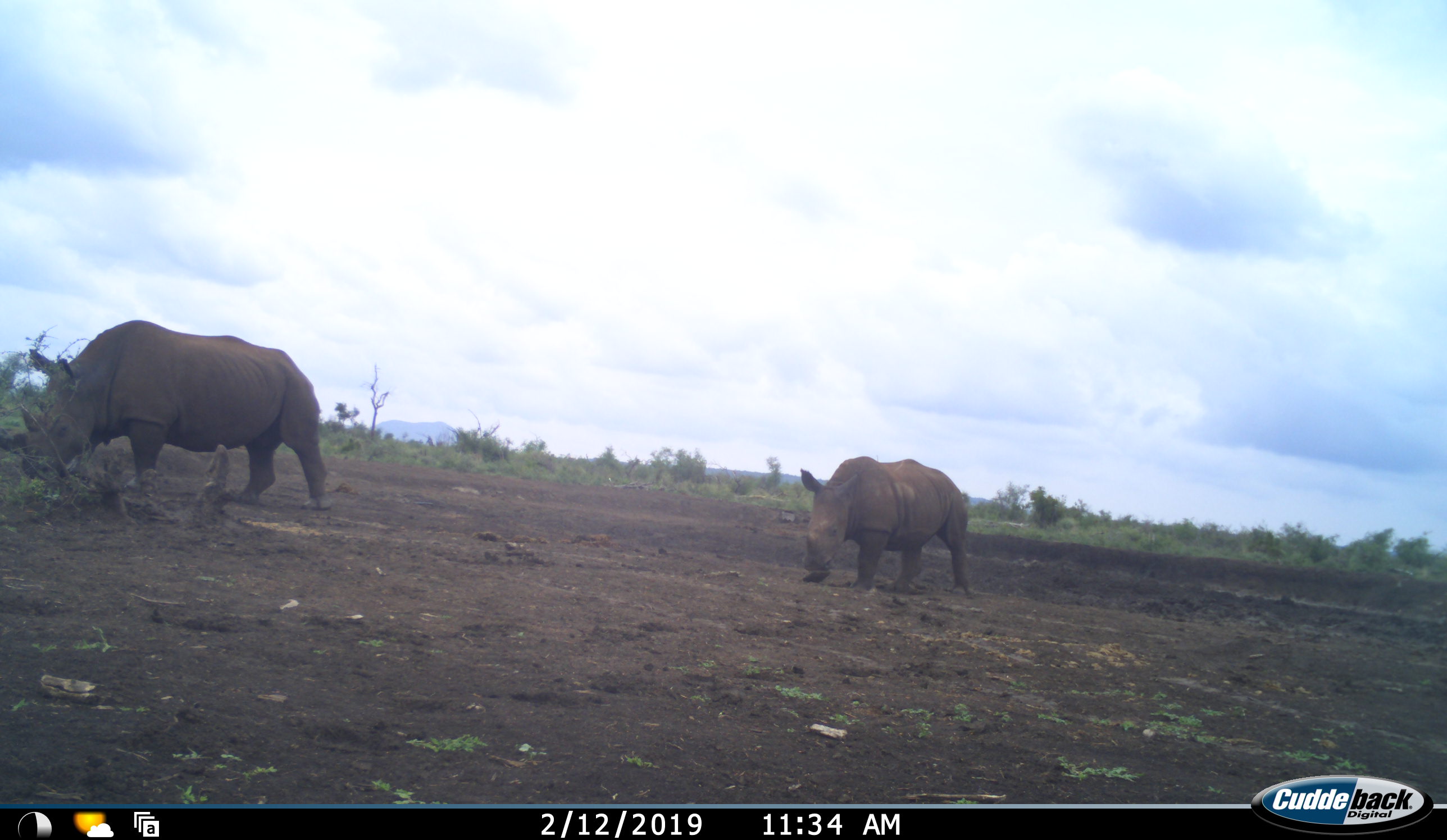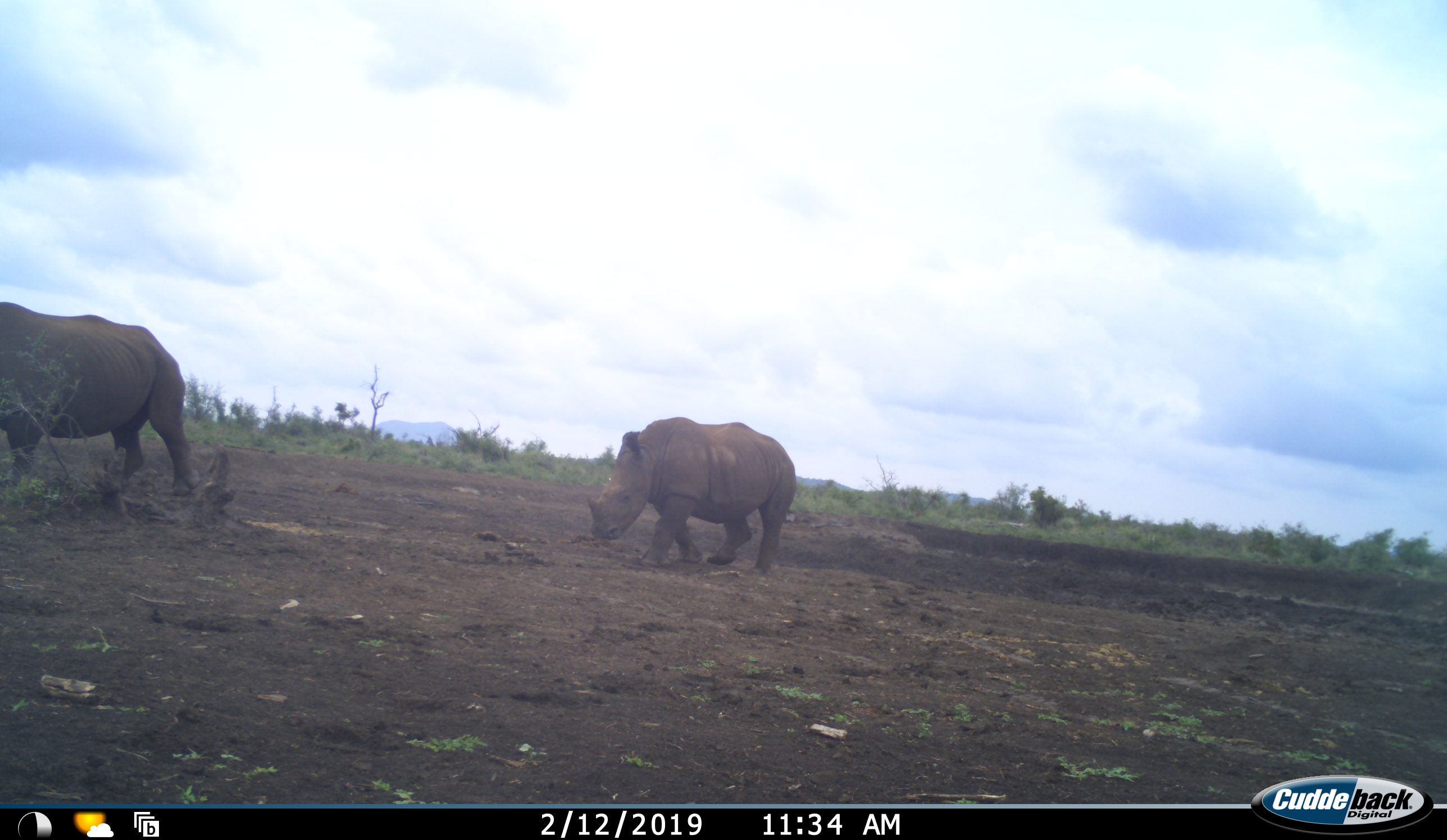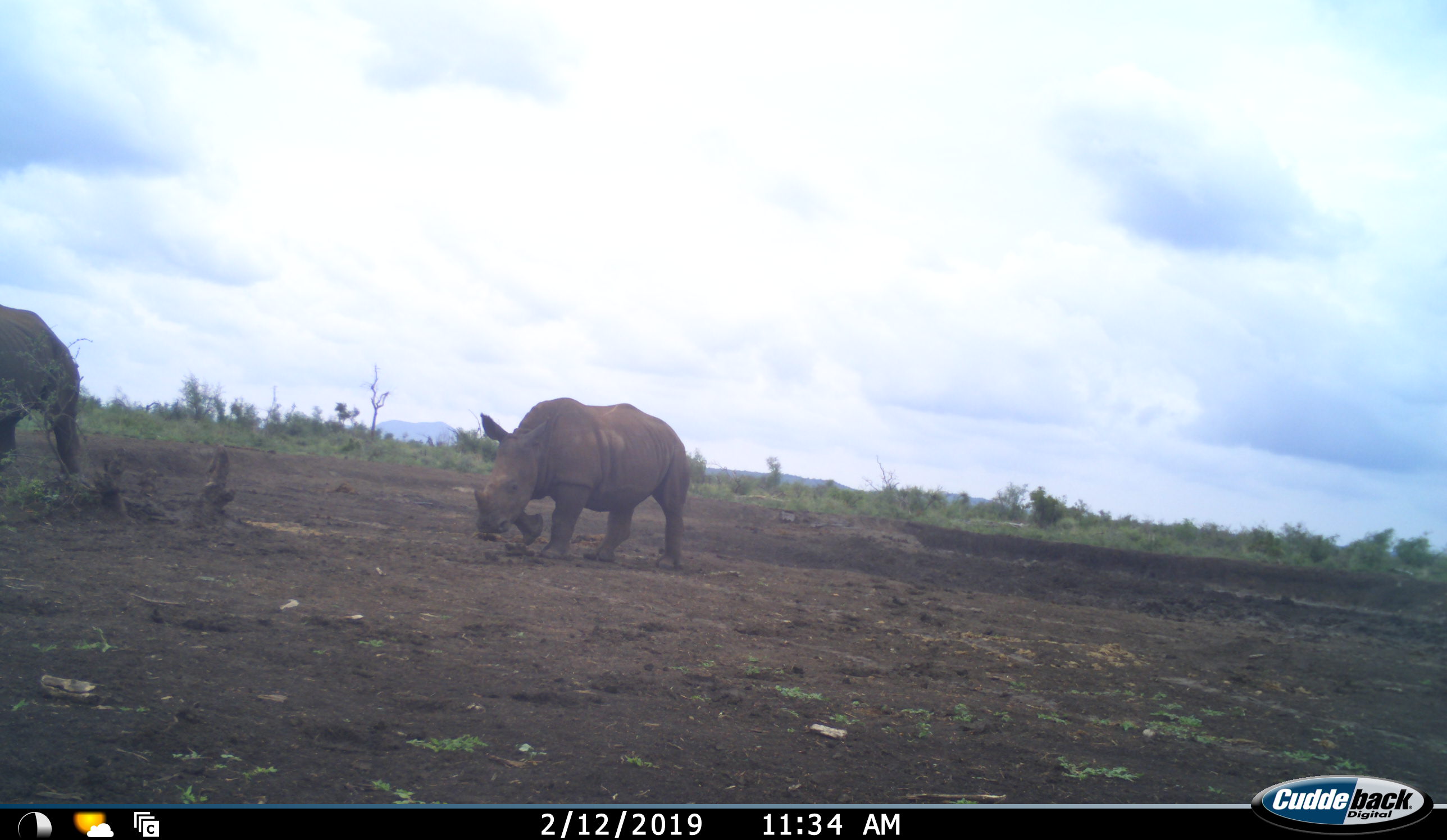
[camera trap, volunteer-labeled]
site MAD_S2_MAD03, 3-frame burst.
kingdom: Animalia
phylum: Chordata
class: Mammalia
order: Perissodactyla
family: Rhinocerotidae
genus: Ceratotherium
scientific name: Ceratotherium simum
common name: white rhinoceros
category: rhinoceroswhite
Rhinoceroswhite (white rhinoceros) (Ceratotherium simum), count 2. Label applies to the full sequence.